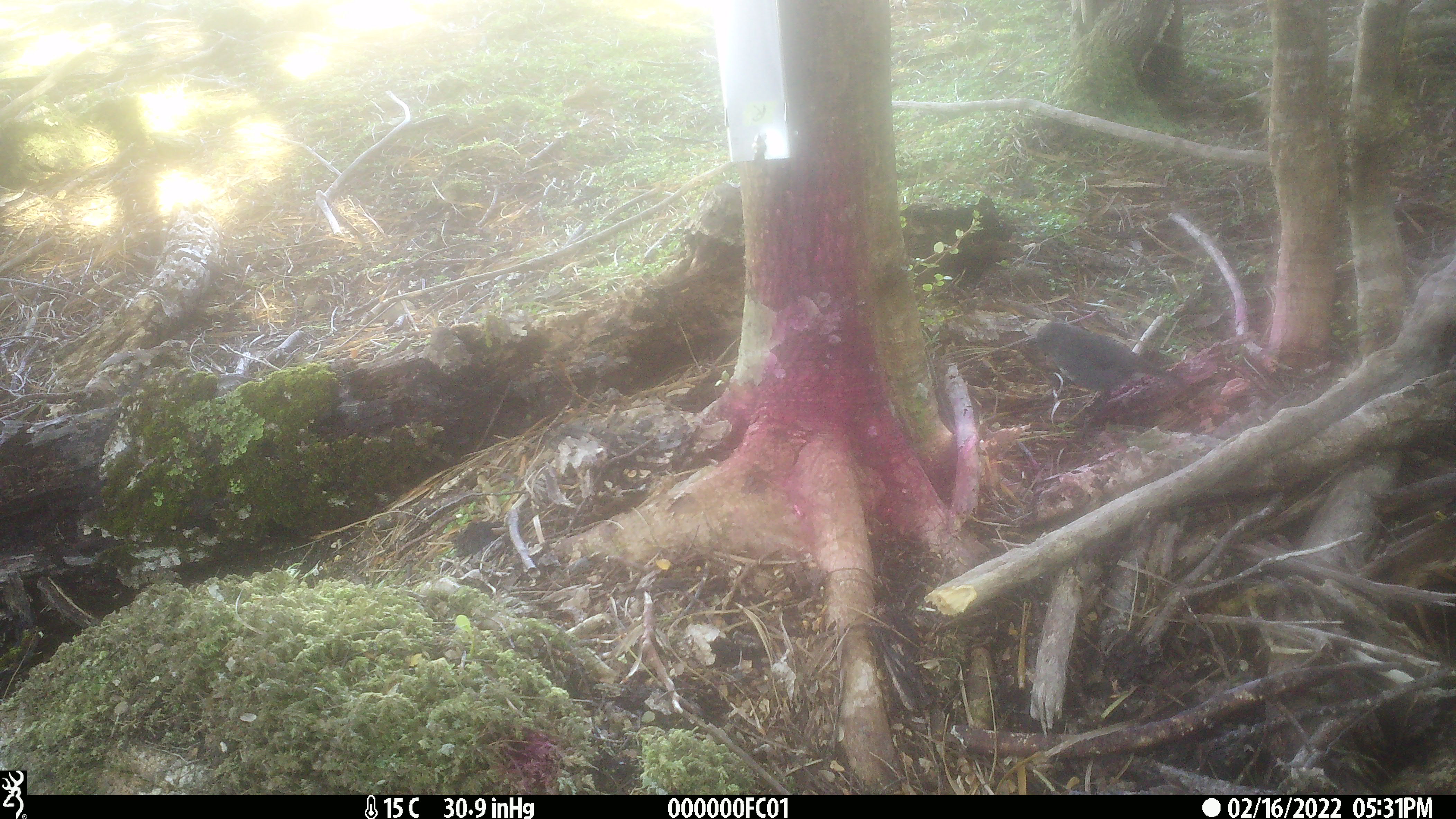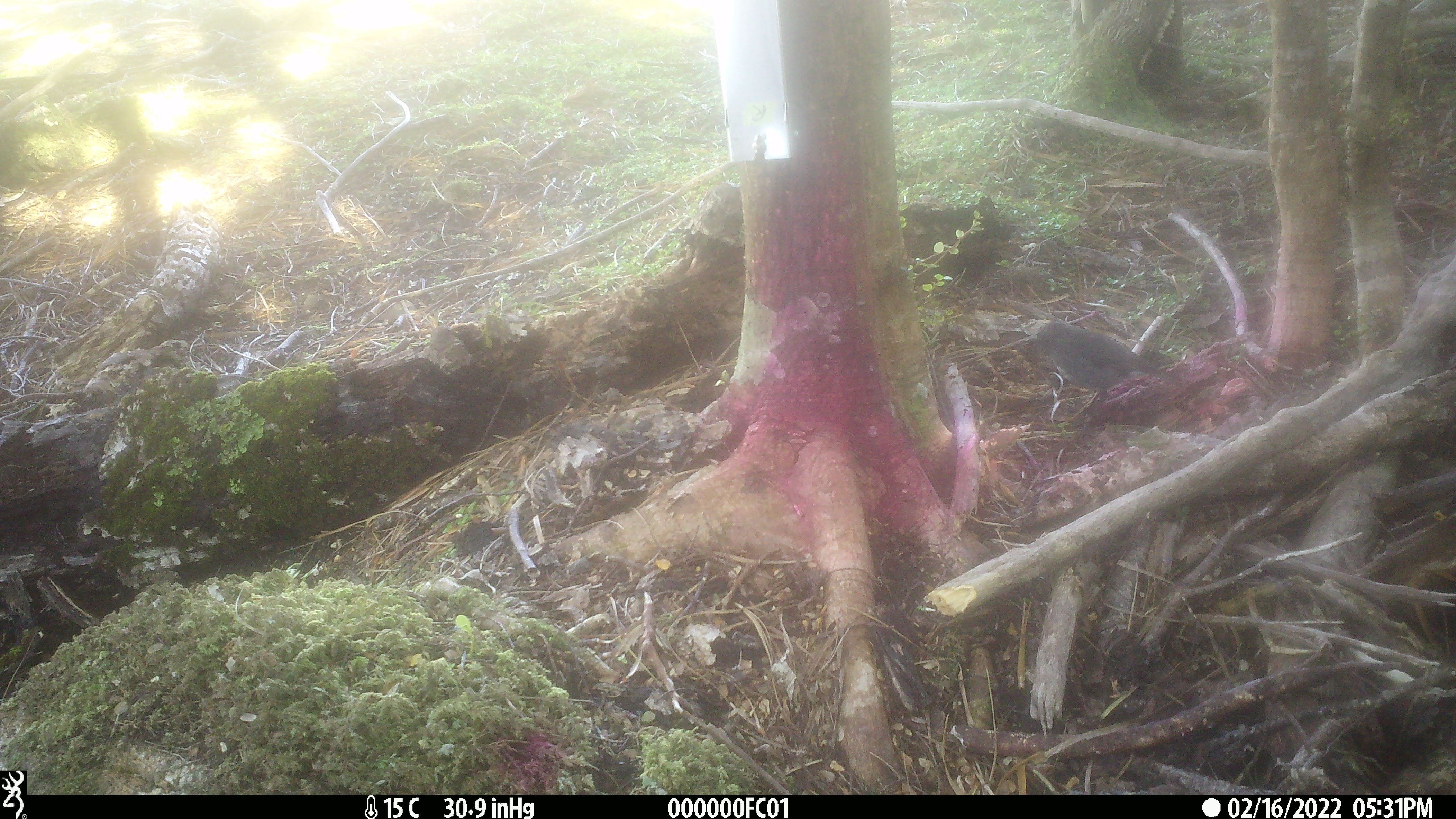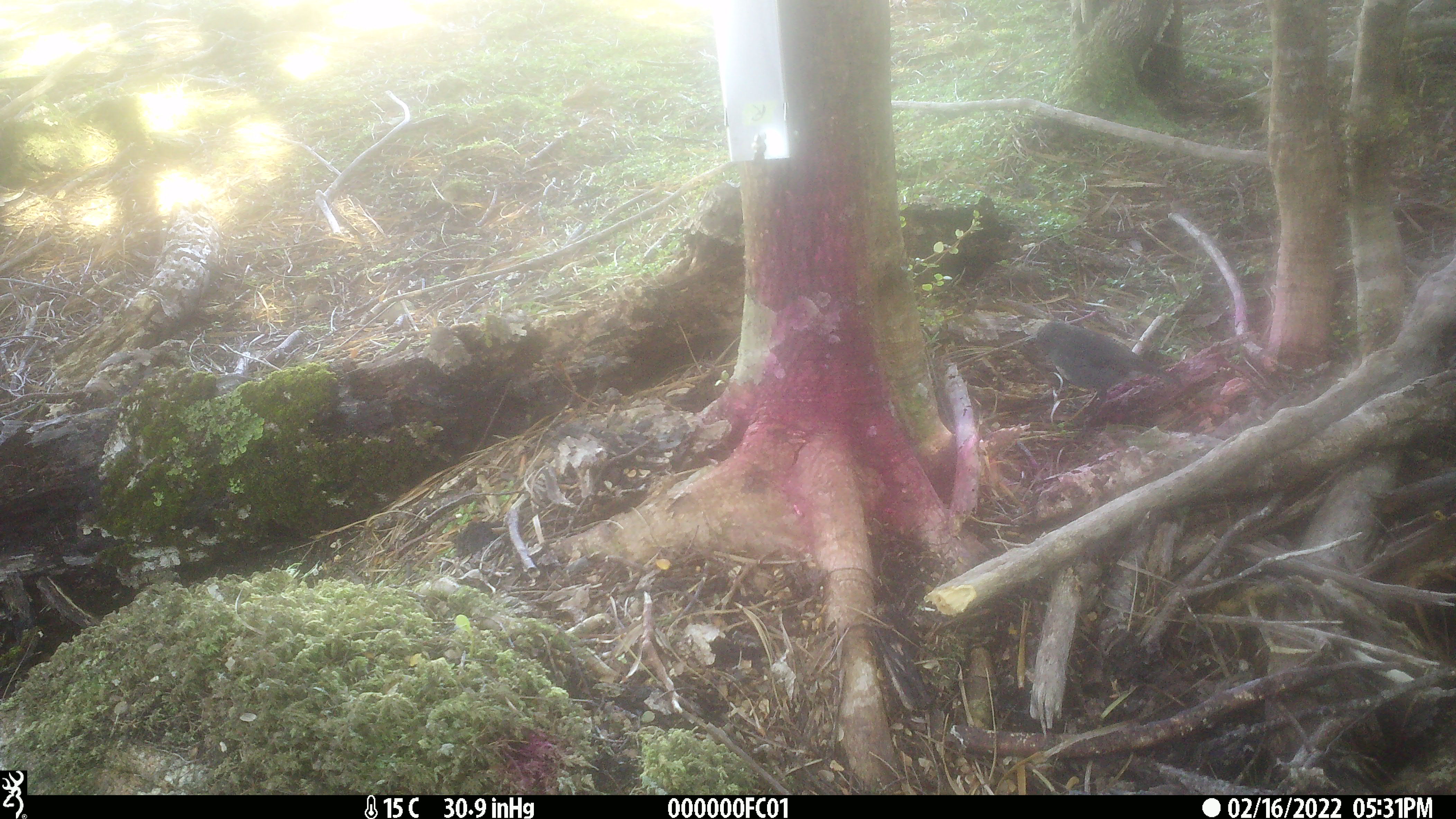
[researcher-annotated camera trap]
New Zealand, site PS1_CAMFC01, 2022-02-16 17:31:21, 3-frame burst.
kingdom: Animalia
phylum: Chordata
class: Aves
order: Passeriformes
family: Petroicidae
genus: Petroica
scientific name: Petroica australis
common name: new zealand robin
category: robin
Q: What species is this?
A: Robin (new zealand robin) (Petroica australis).